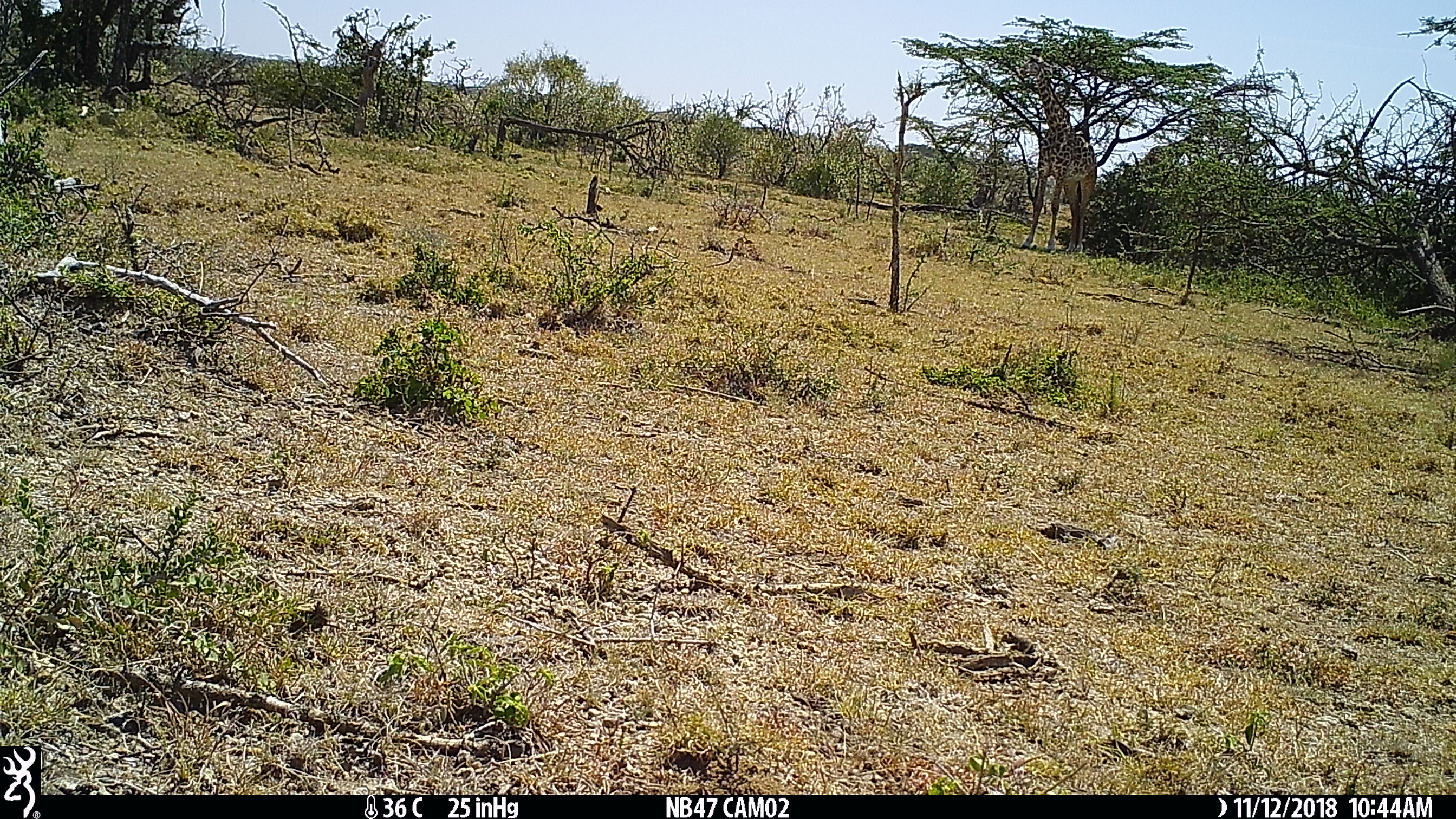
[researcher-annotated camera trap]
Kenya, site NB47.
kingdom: Animalia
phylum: Chordata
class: Mammalia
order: Artiodactyla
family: Giraffidae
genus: Giraffa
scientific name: Giraffa camelopardalis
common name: northern giraffe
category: giraffe